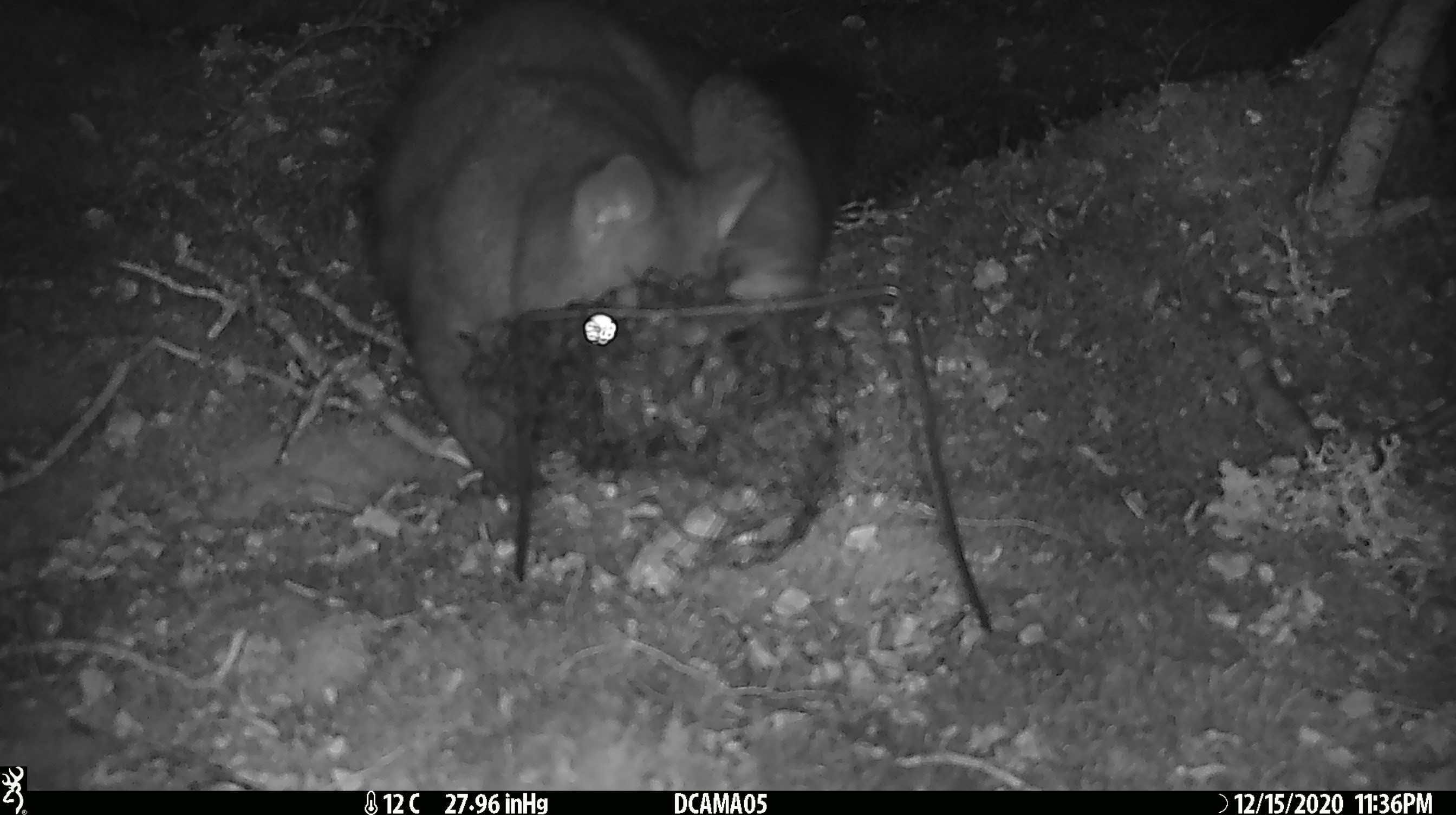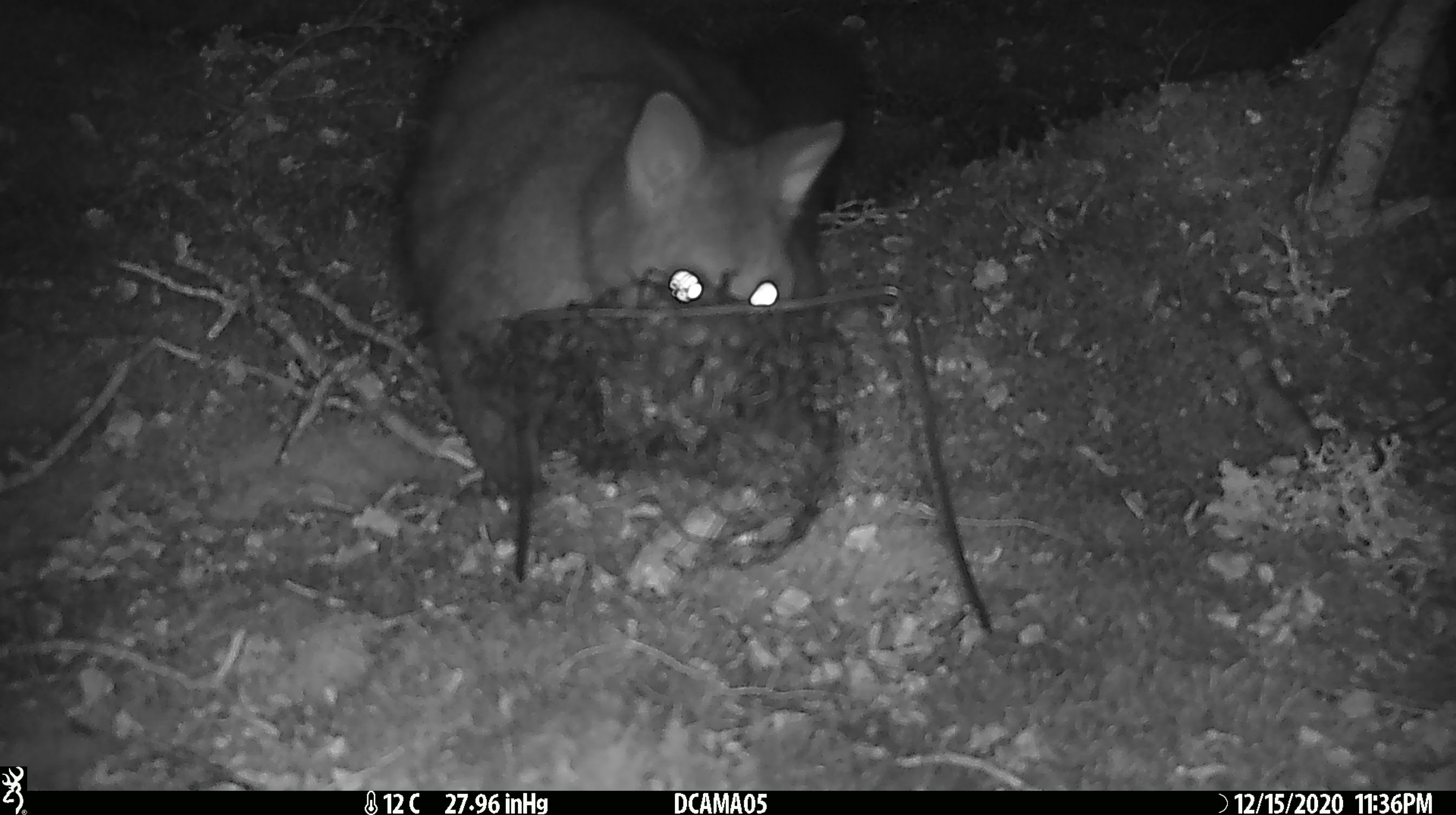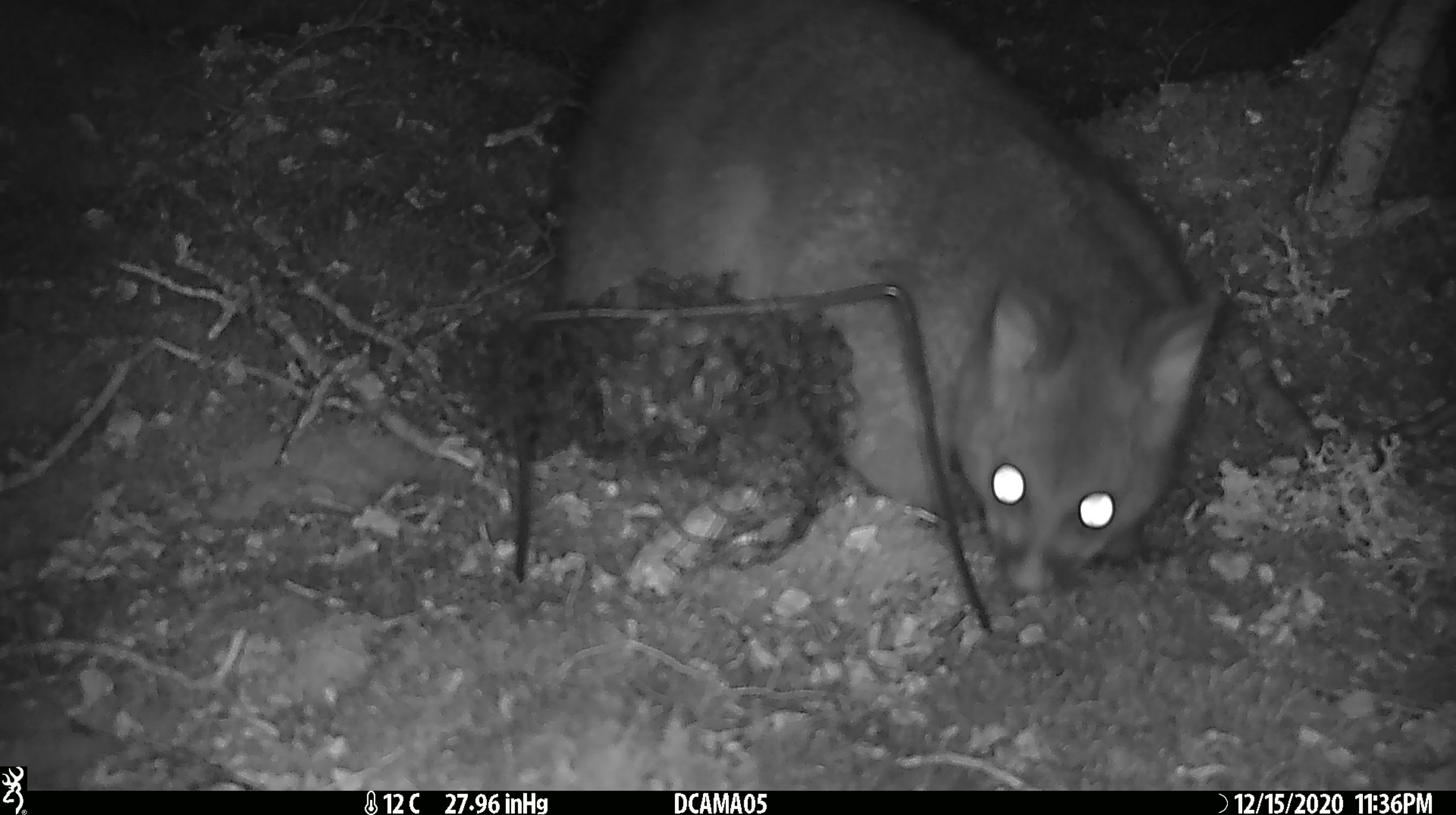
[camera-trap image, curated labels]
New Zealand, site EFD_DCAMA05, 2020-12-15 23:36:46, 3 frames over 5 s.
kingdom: Animalia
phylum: Chordata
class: Mammalia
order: Diprotodontia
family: Phalangeridae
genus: Trichosurus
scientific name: Trichosurus vulpecula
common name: common brushtail possum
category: possum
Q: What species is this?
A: Possum (common brushtail possum) (Trichosurus vulpecula).